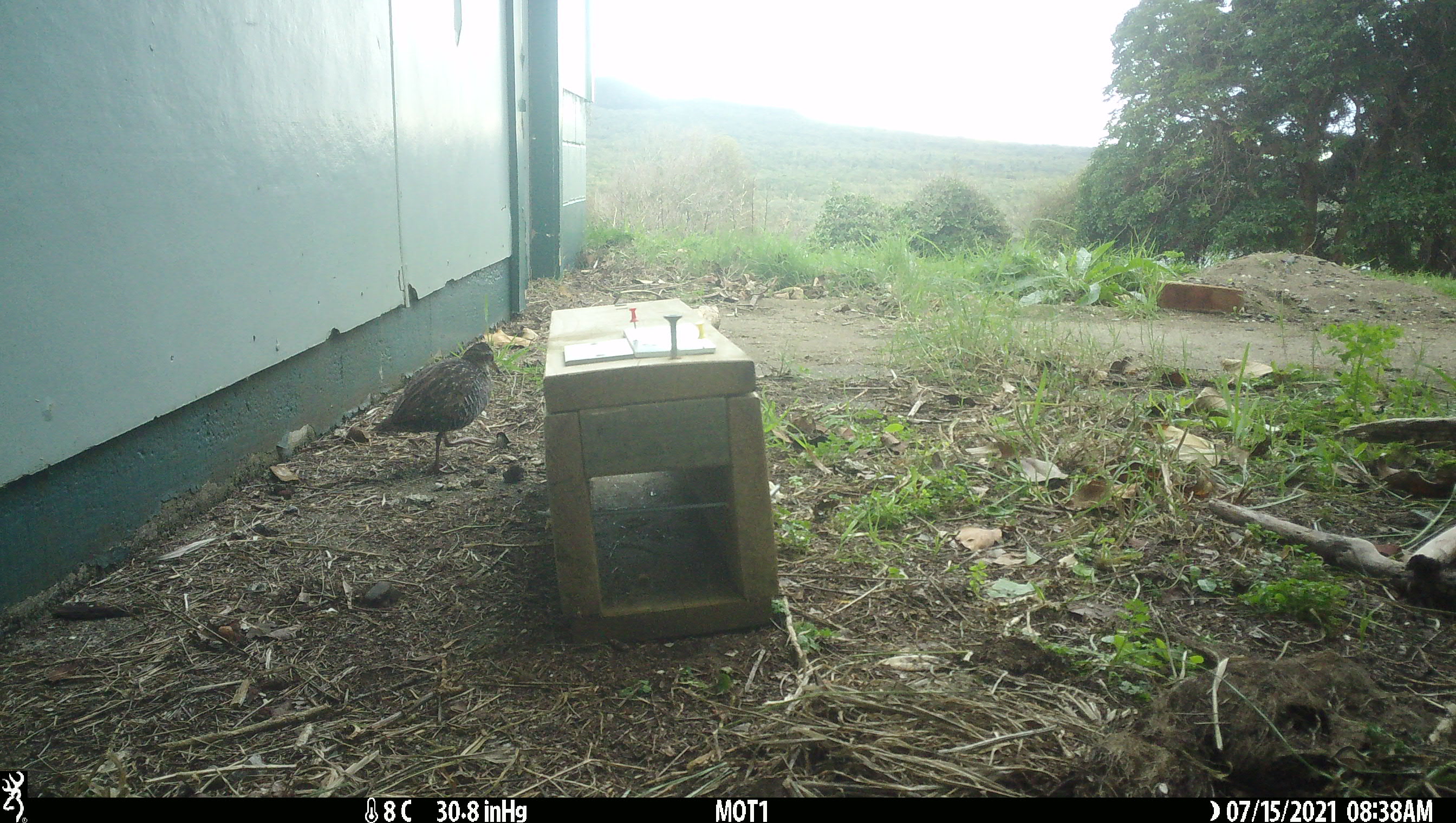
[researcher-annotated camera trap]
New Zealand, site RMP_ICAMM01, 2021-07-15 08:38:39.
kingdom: Animalia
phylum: Chordata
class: Aves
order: Gruiformes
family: Rallidae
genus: Gallirallus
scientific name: Gallirallus philippensis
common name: buff-banded rail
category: banded rail